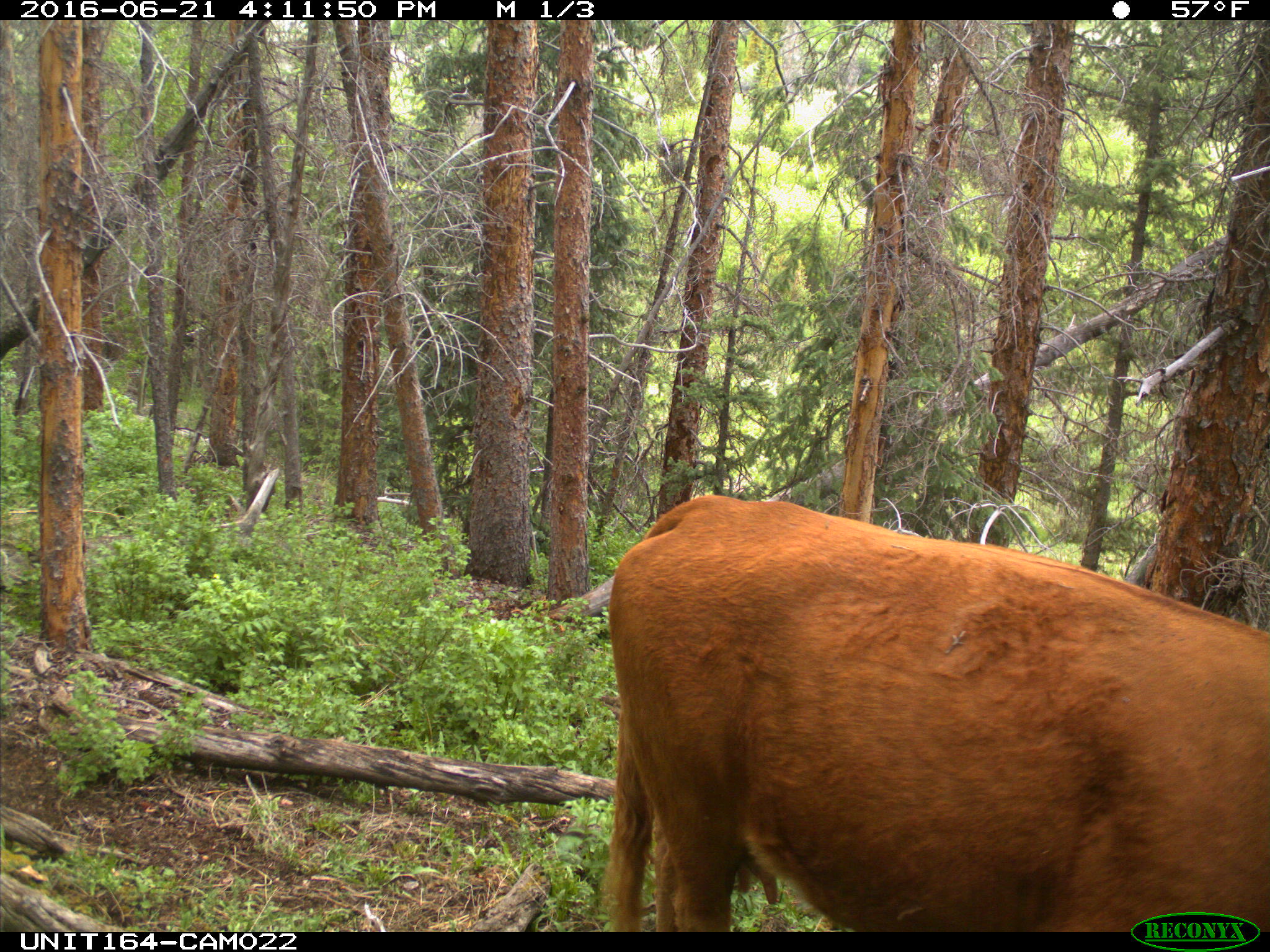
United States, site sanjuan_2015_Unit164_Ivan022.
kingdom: Animalia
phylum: Chordata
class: Mammalia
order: Artiodactyla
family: Bovidae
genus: Bos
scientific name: Bos taurus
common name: domestic cow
Bos taurus (domestic cow).